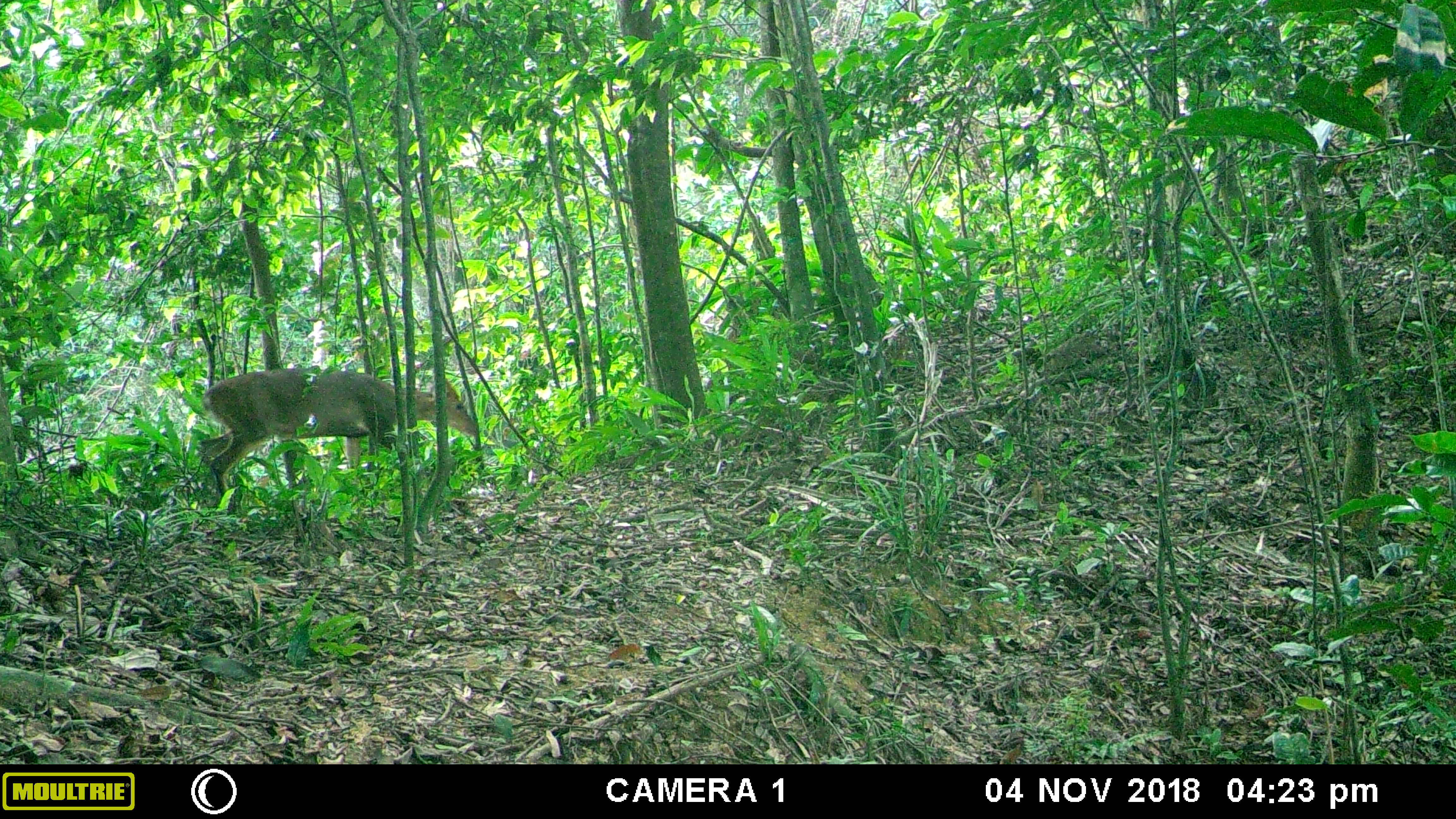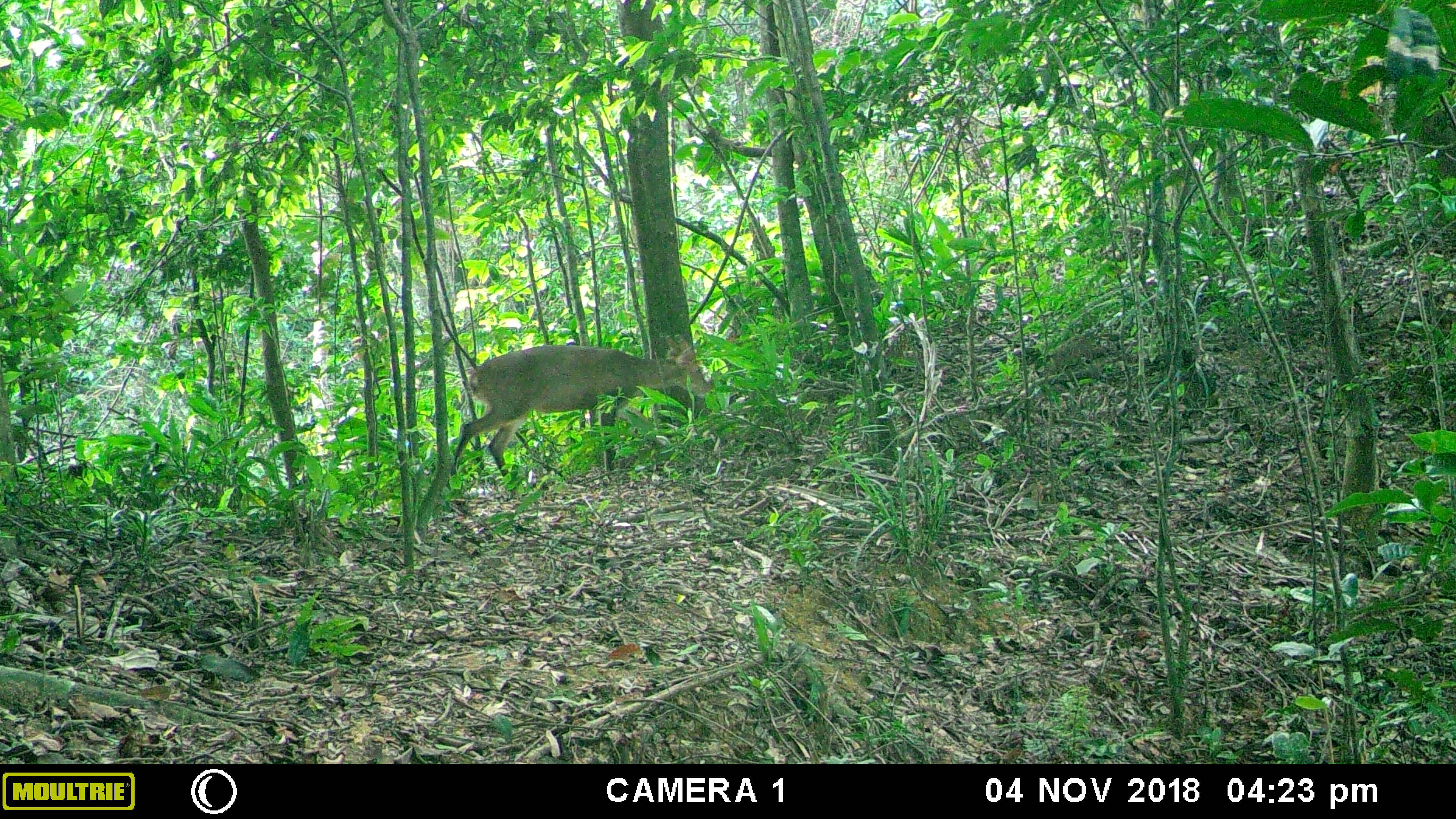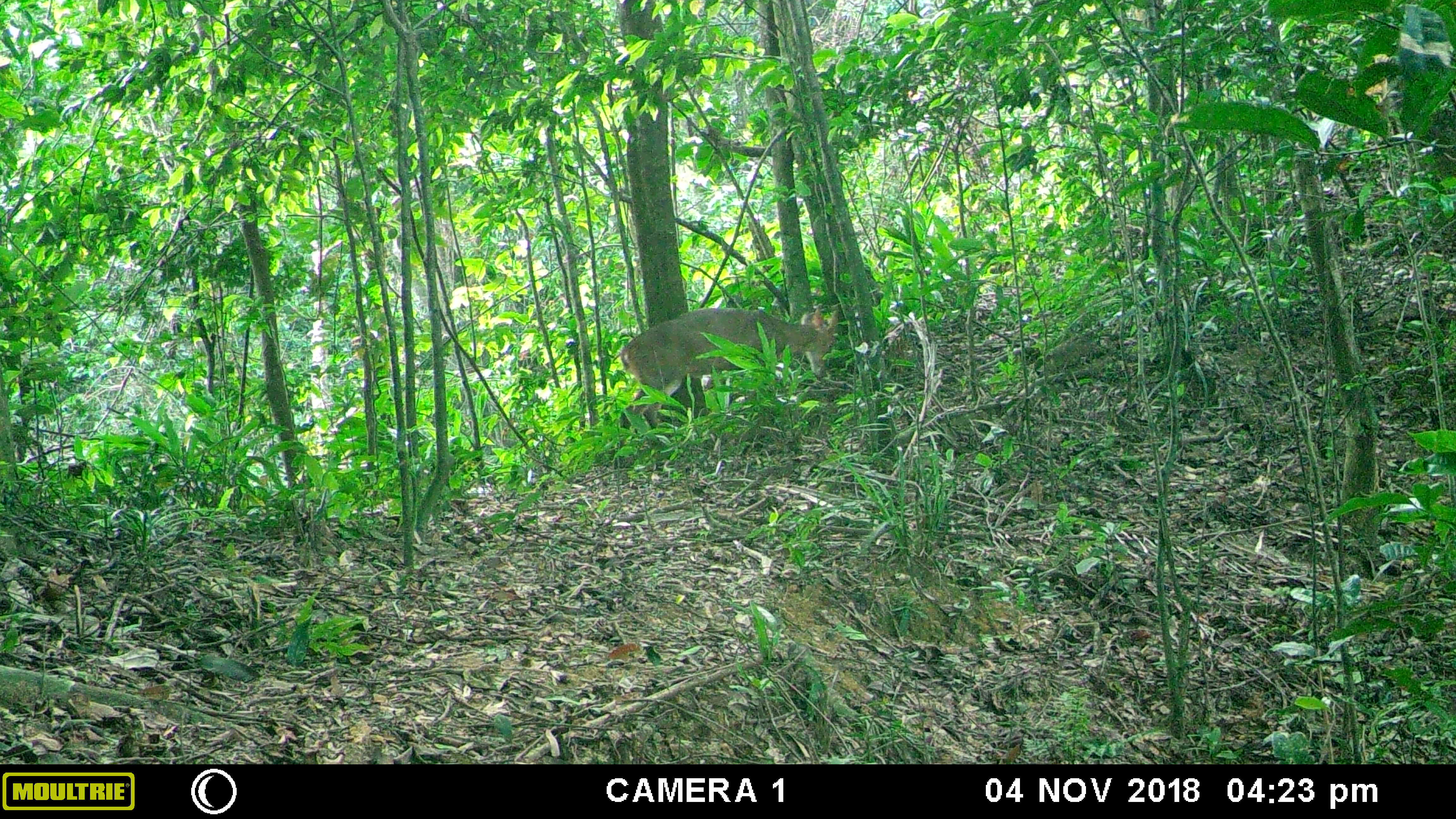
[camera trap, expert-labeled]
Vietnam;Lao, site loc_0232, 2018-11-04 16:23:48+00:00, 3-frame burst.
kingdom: Animalia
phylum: Chordata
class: Mammalia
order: Artiodactyla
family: Cervidae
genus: Muntiacus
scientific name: Muntiacus vuquangensis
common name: large-antlered muntjac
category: large antlered muntjac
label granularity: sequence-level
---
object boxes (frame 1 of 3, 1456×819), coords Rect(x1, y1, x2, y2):
large antlered muntjac: Rect(200, 368, 475, 496)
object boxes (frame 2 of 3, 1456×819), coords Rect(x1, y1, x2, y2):
large antlered muntjac: Rect(449, 334, 712, 477)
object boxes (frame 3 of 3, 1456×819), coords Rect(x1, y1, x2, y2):
large antlered muntjac: Rect(620, 305, 838, 428)